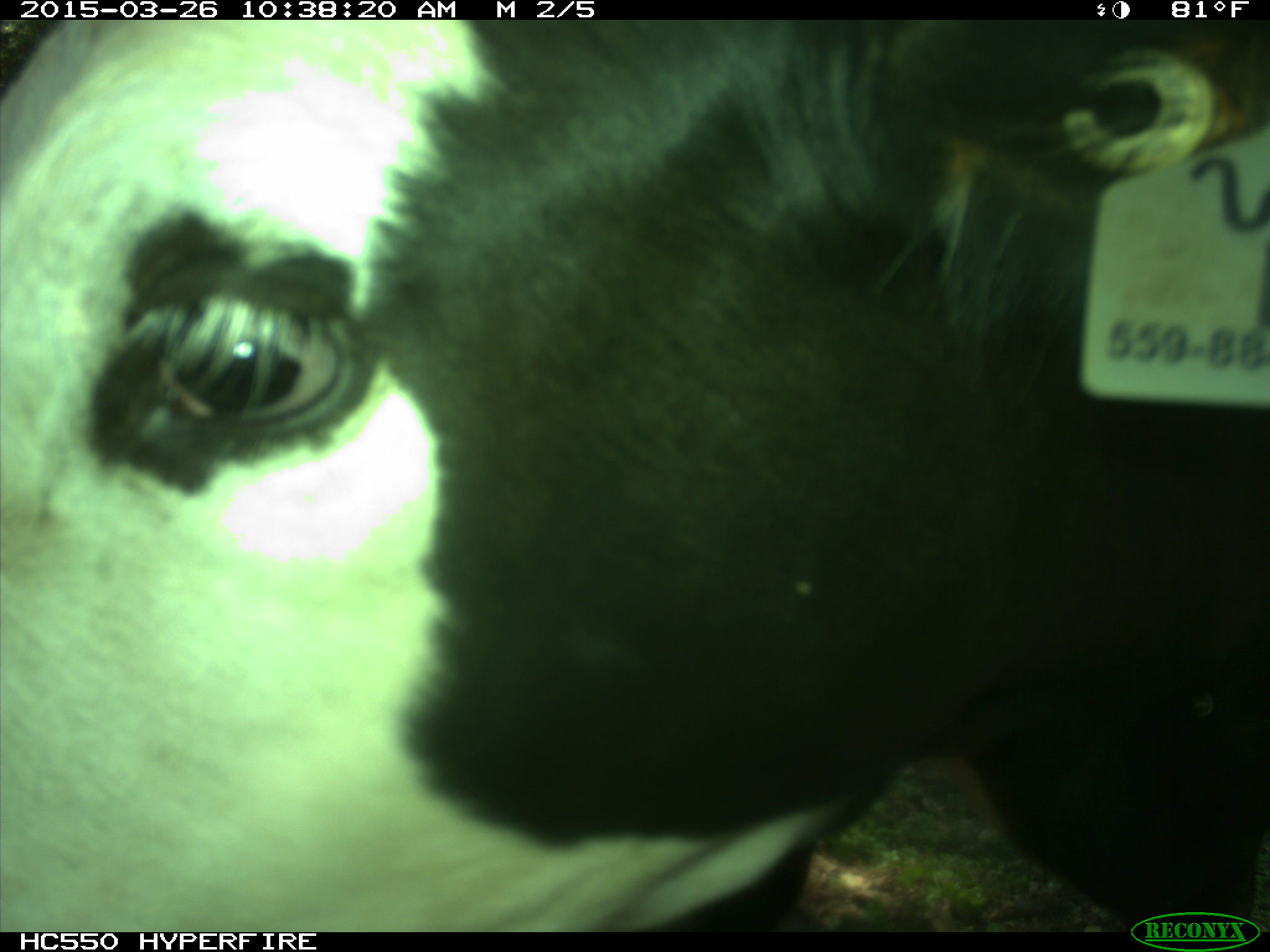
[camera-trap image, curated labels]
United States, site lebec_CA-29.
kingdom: Animalia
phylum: Chordata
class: Mammalia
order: Artiodactyla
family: Bovidae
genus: Bos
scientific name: Bos taurus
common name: domestic cow